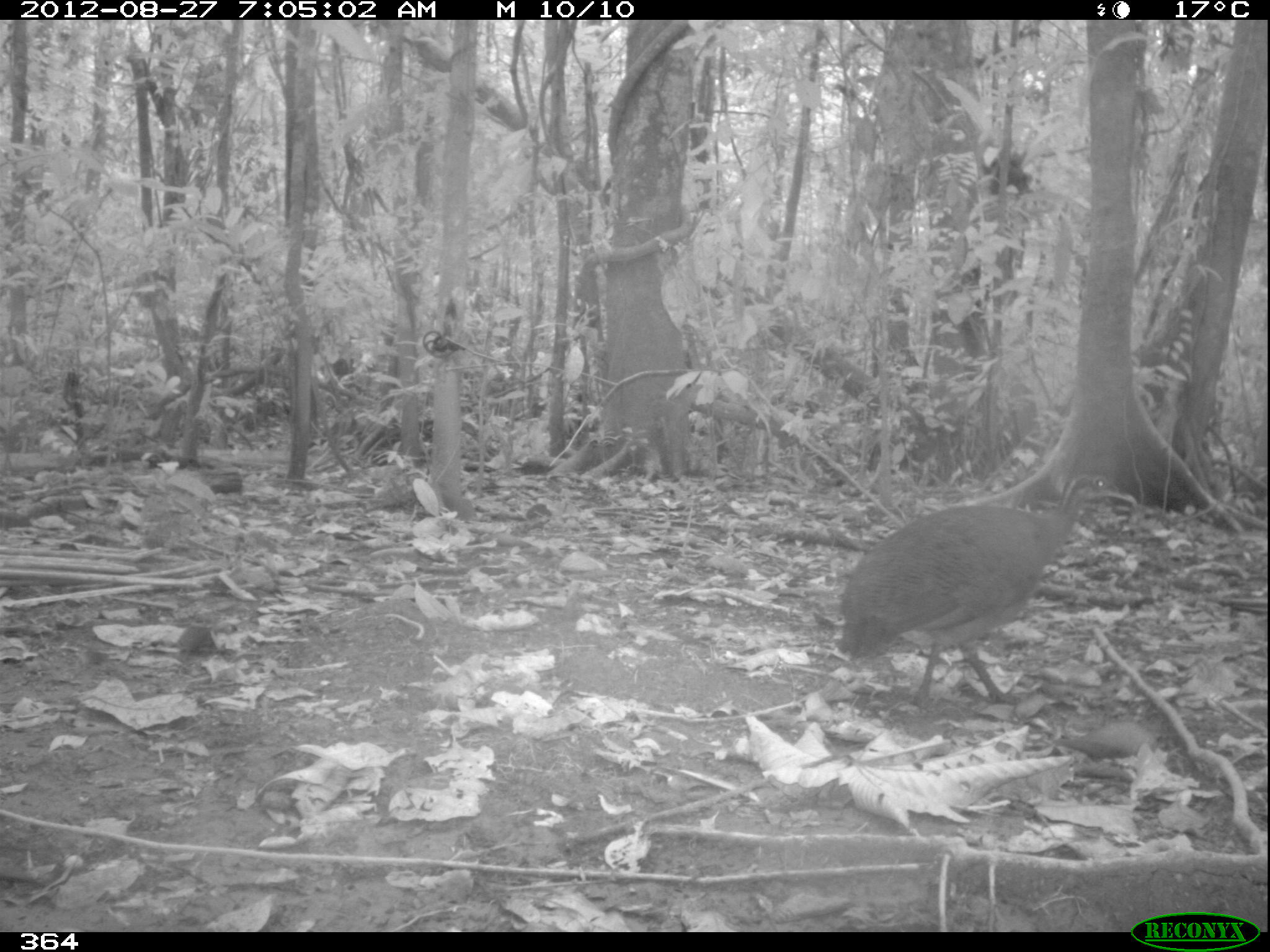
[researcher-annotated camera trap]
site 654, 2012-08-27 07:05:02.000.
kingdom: Animalia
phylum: Chordata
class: Aves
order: Galliformes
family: Phasianidae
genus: Alectoris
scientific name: Alectoris rufa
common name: red-legged partridge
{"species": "Alectoris rufa (red-legged partridge)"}